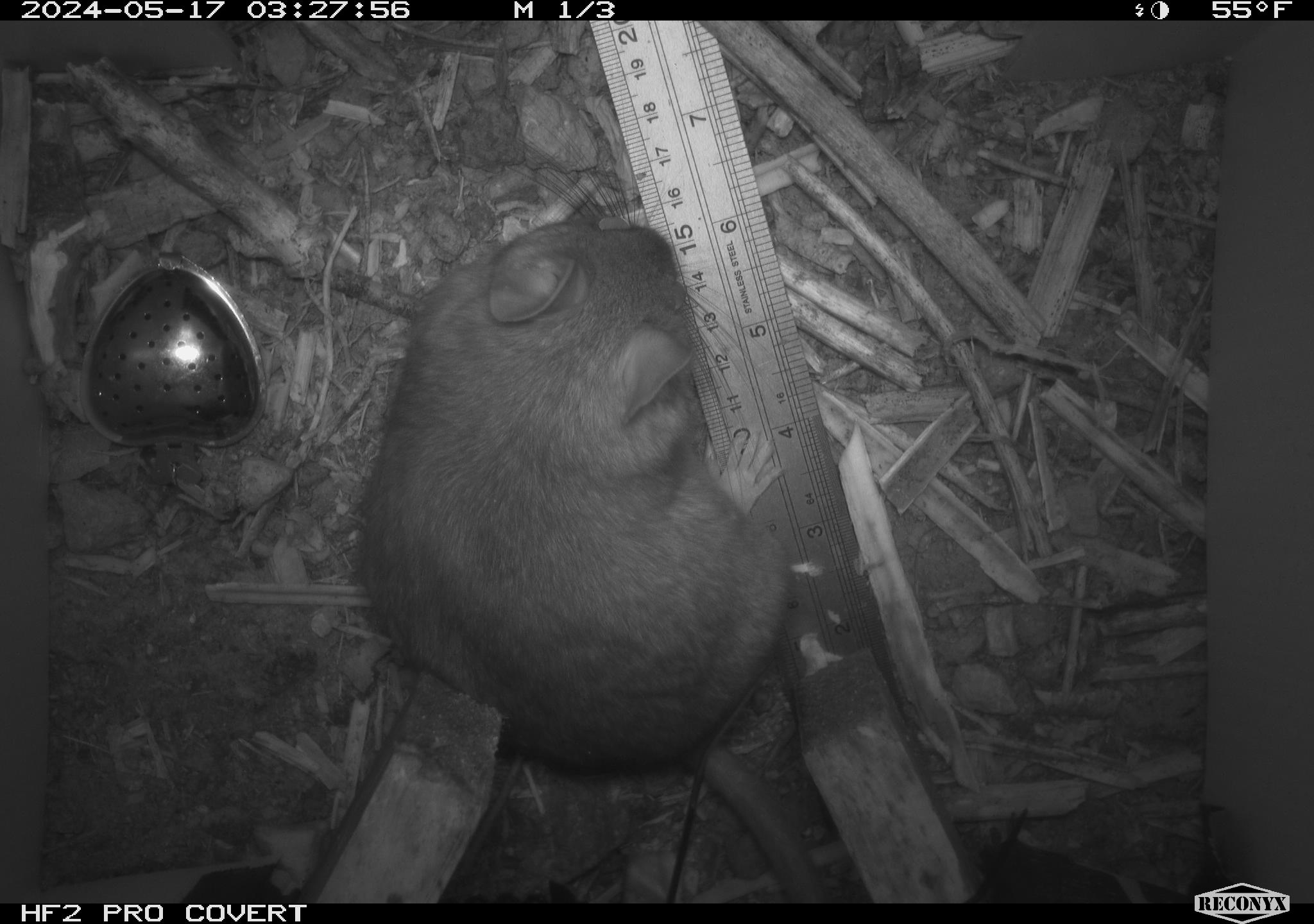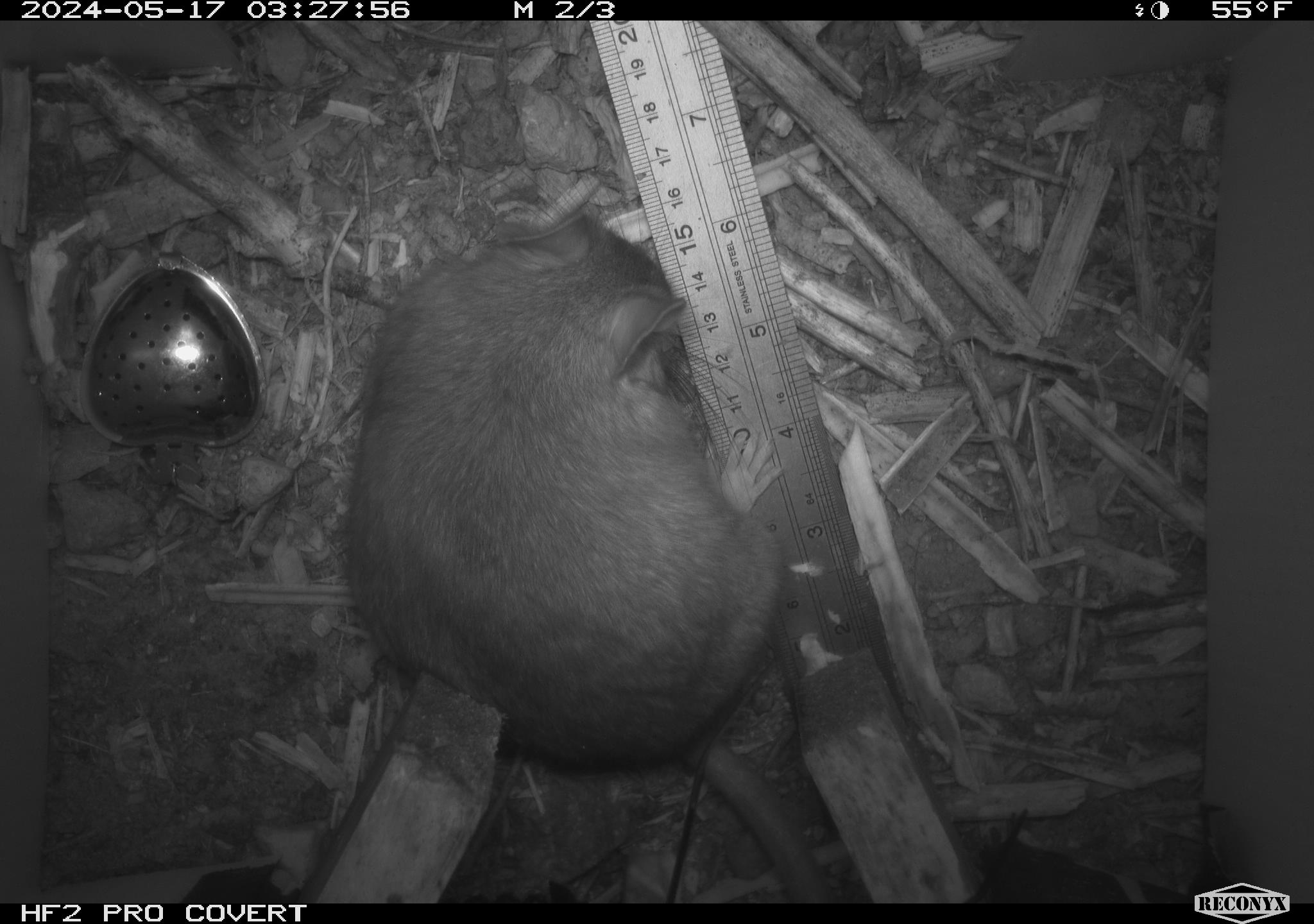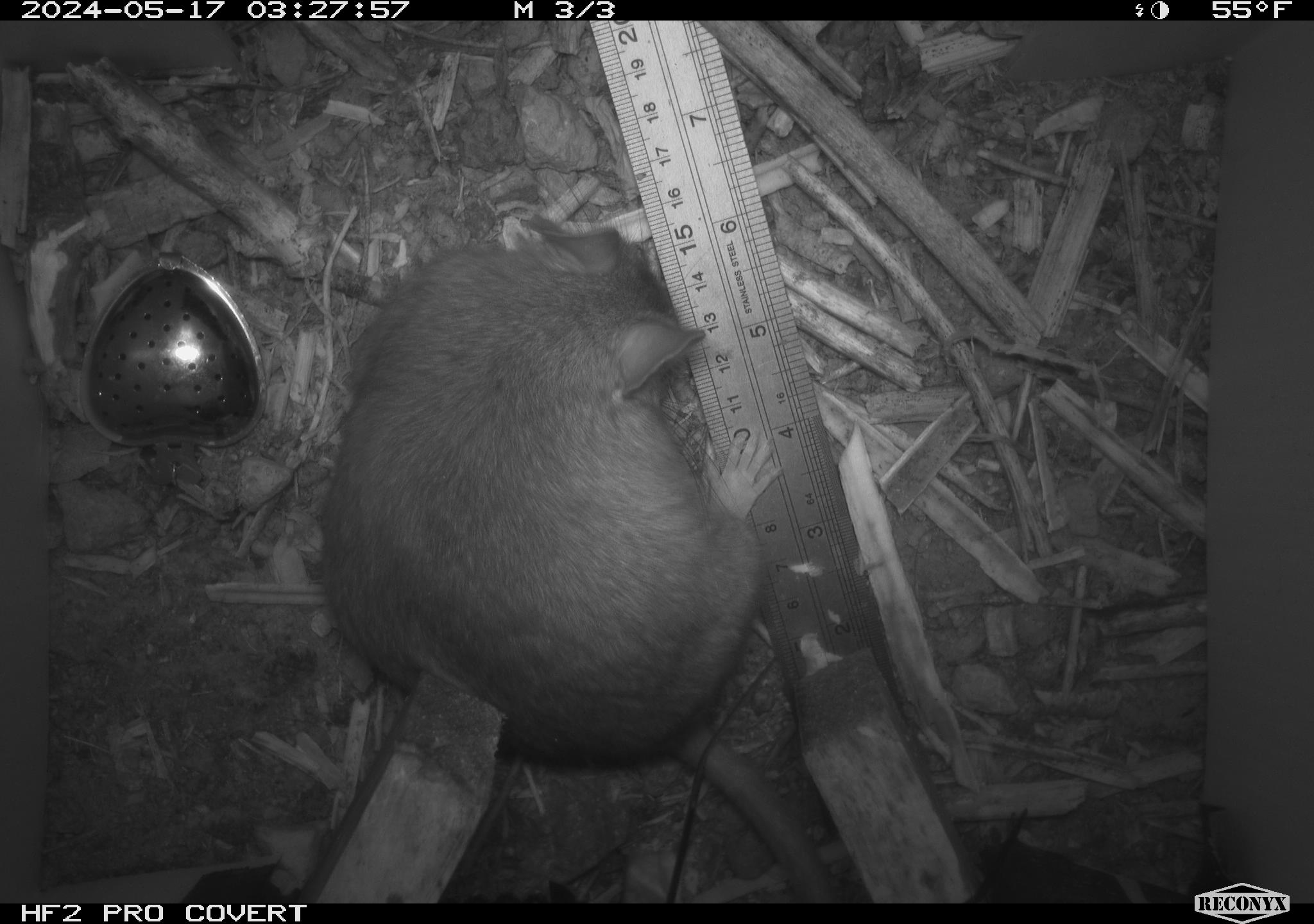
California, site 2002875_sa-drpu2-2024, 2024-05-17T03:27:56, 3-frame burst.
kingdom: Animalia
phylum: Chordata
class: Mammalia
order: Rodentia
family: Cricetidae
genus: Neotoma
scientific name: Neotoma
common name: pack rat or woodrat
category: neotoma species